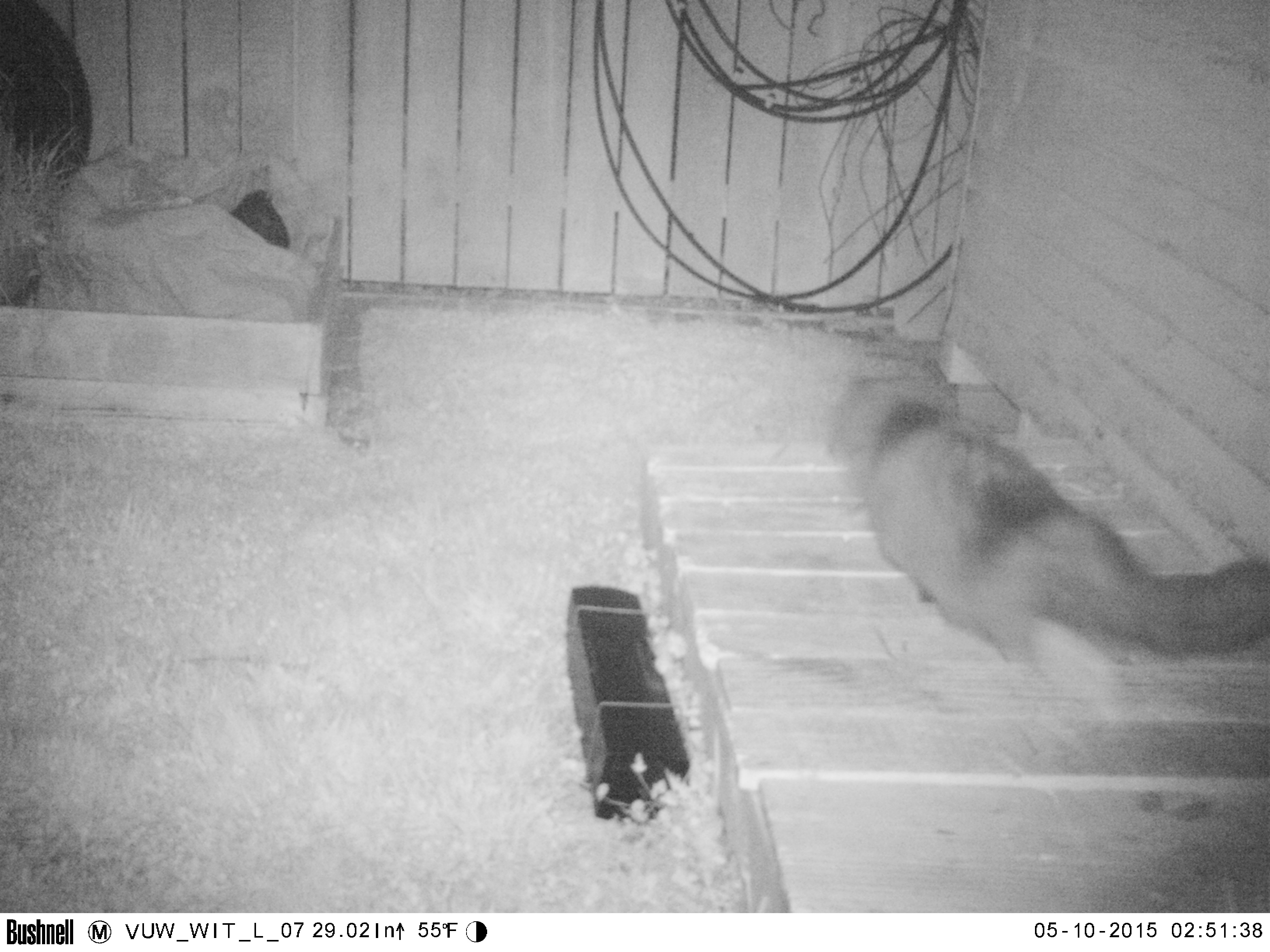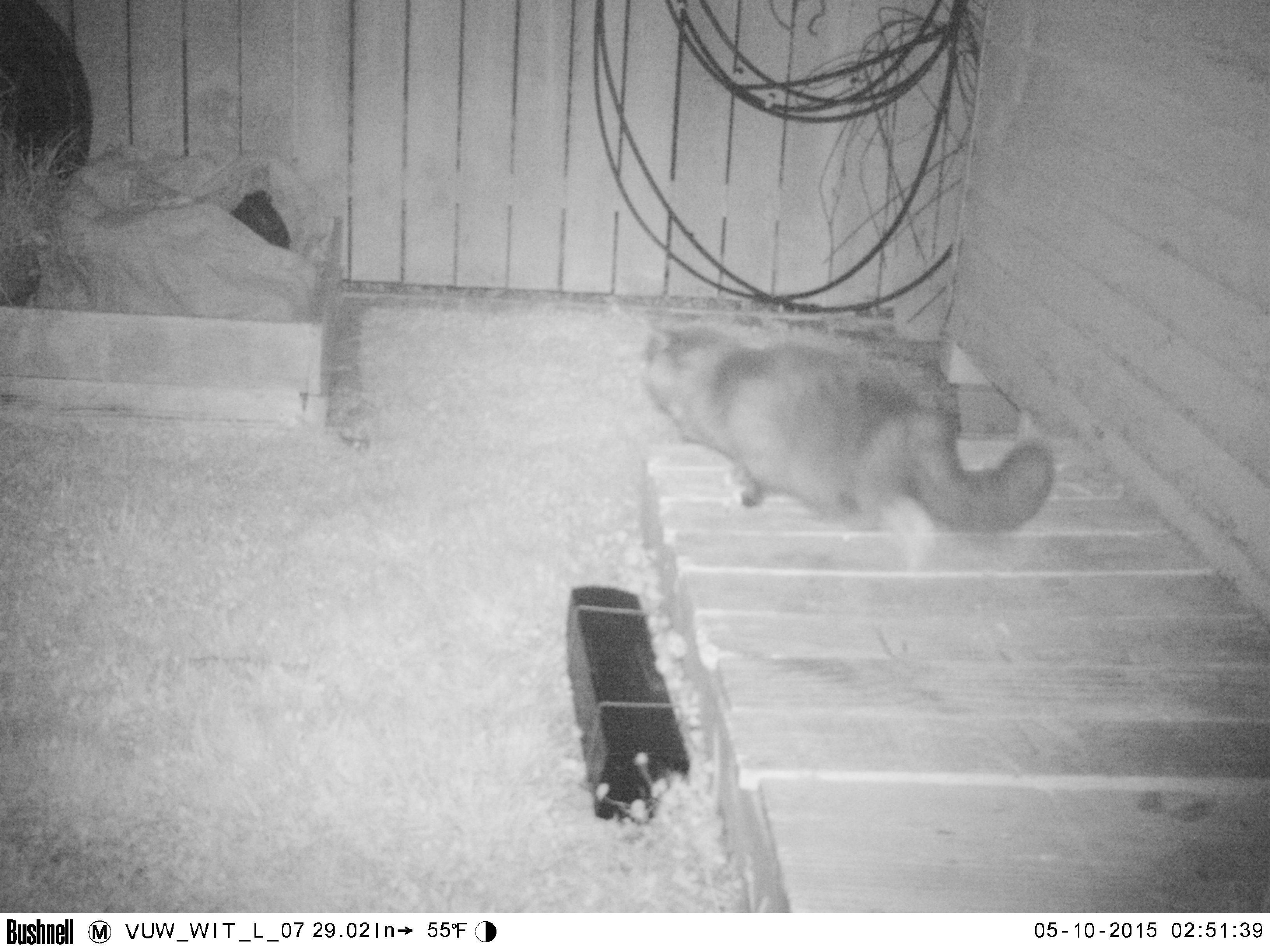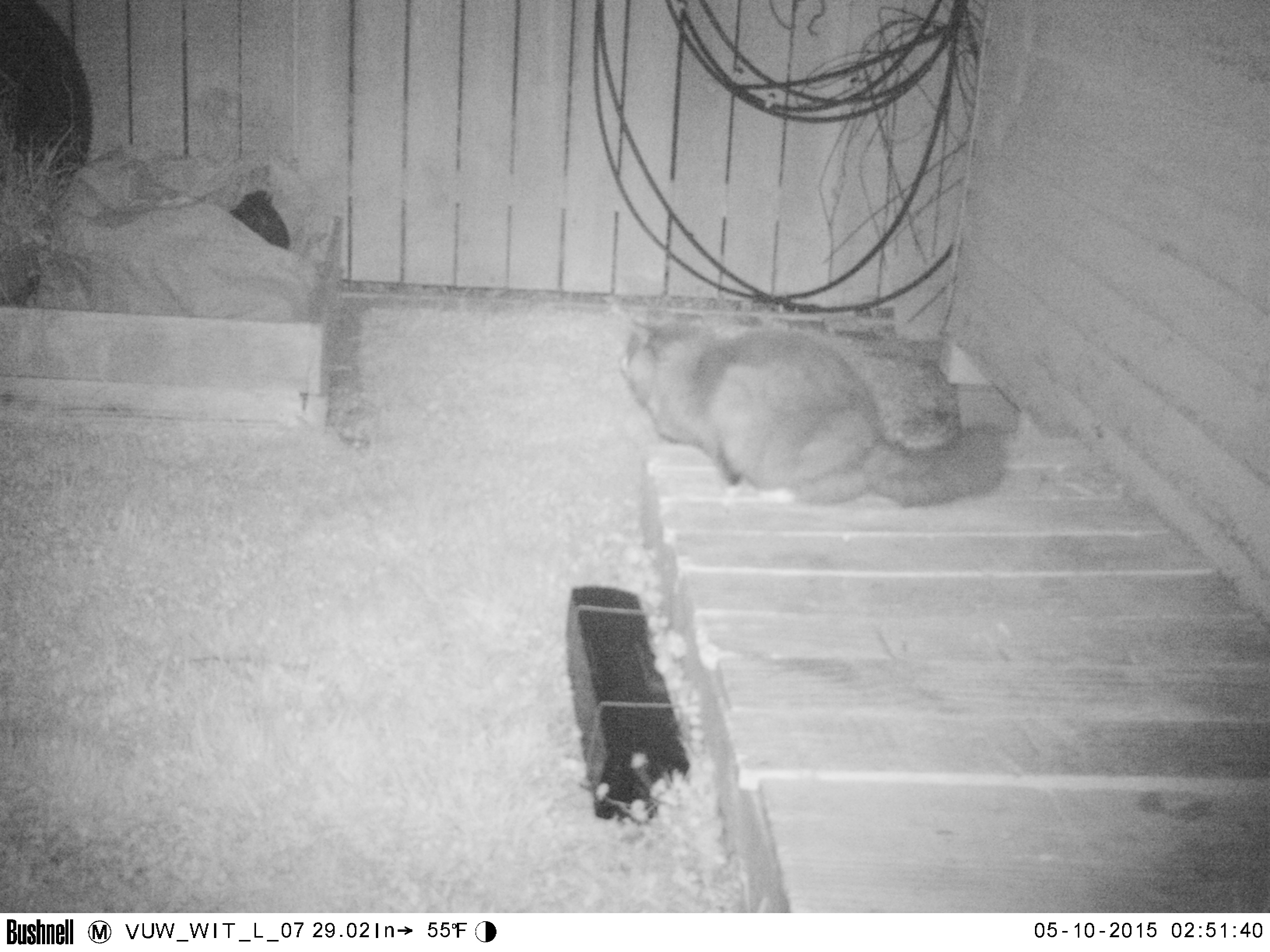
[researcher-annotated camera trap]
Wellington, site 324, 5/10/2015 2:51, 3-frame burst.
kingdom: Animalia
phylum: Chordata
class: Mammalia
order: Carnivora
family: Felidae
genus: Felis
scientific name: Felis catus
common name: cat